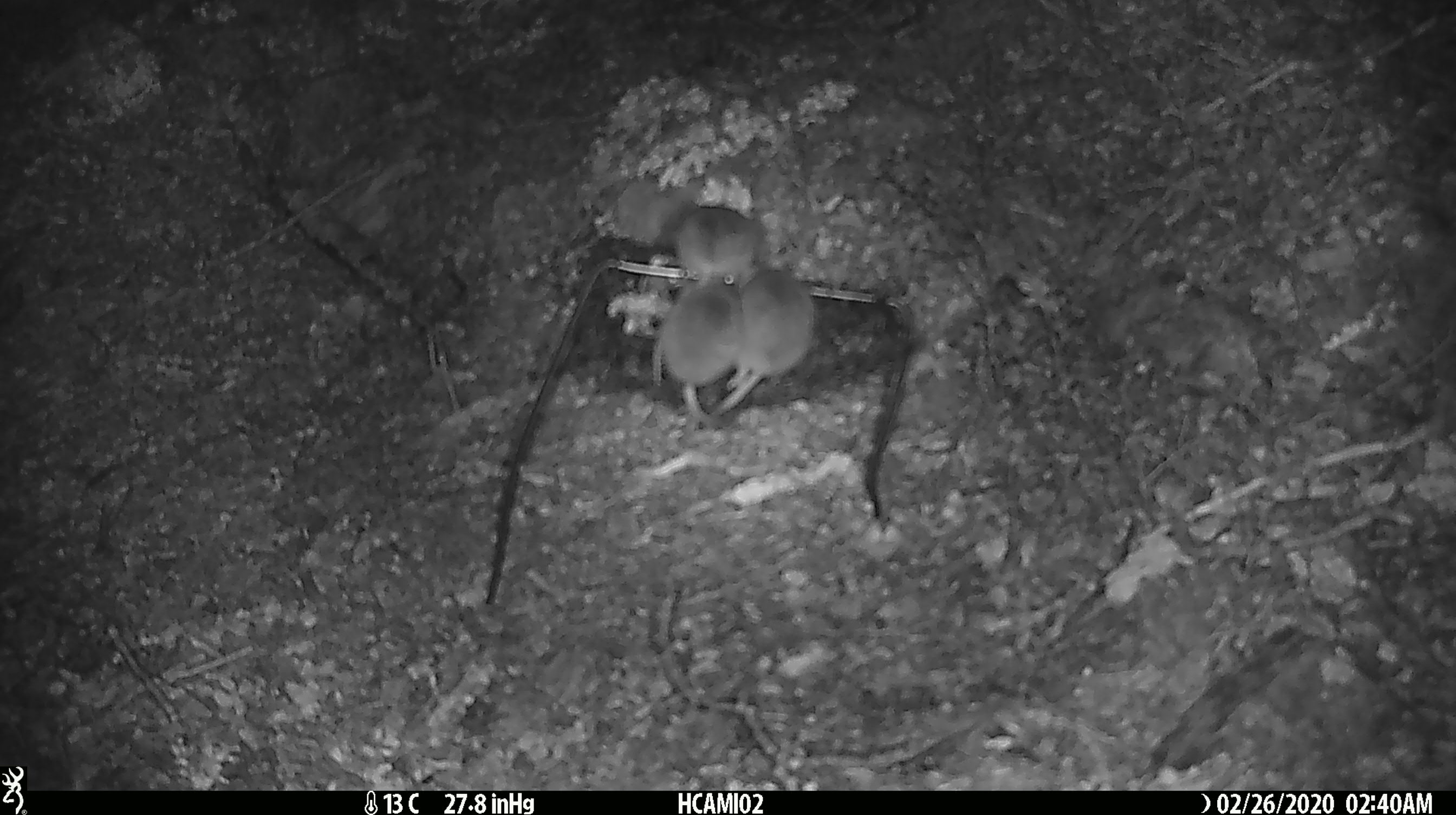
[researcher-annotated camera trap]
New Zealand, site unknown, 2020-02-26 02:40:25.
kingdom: Animalia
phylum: Chordata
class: Mammalia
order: Rodentia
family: Muridae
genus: Mus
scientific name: Mus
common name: mouse